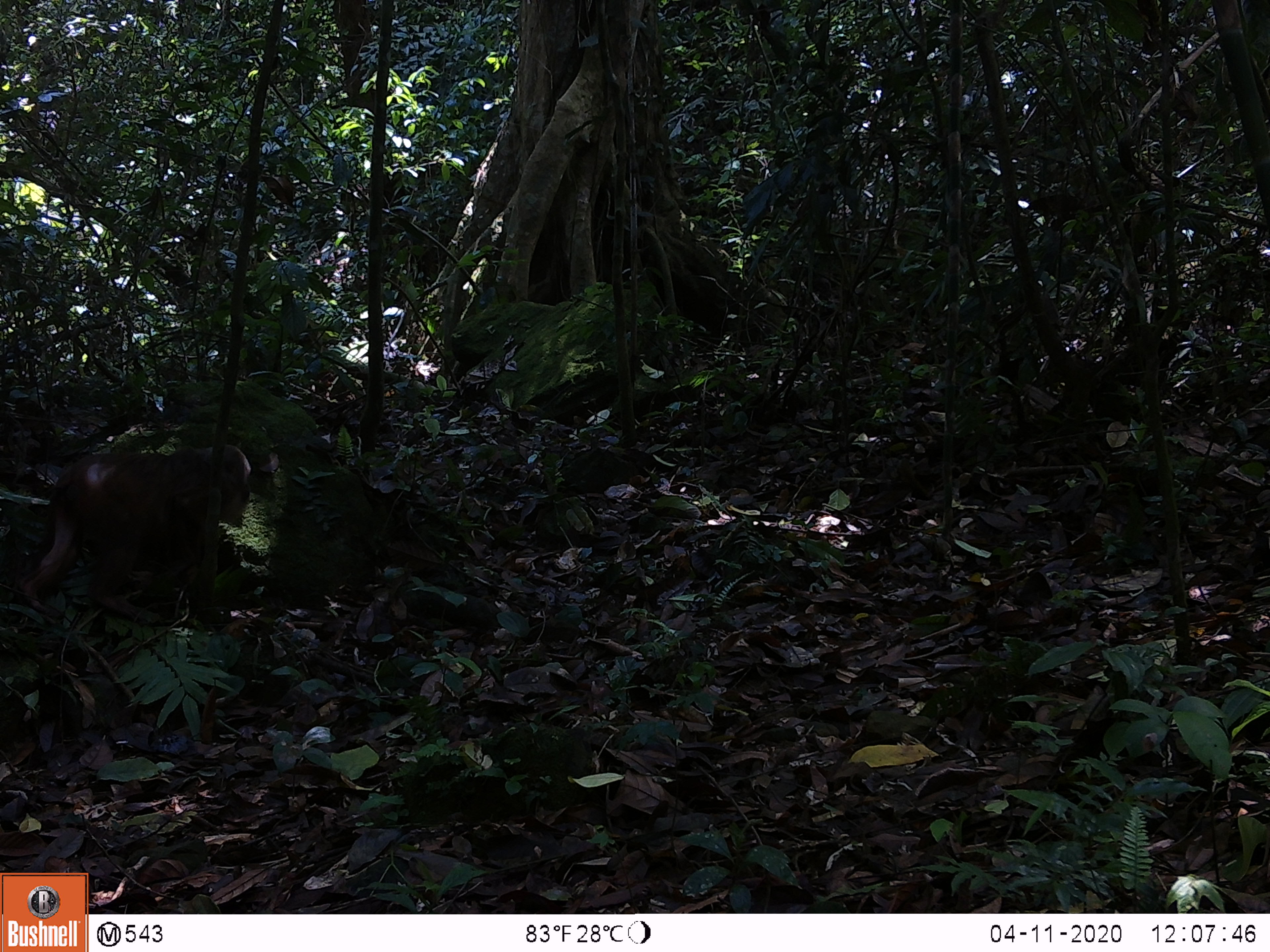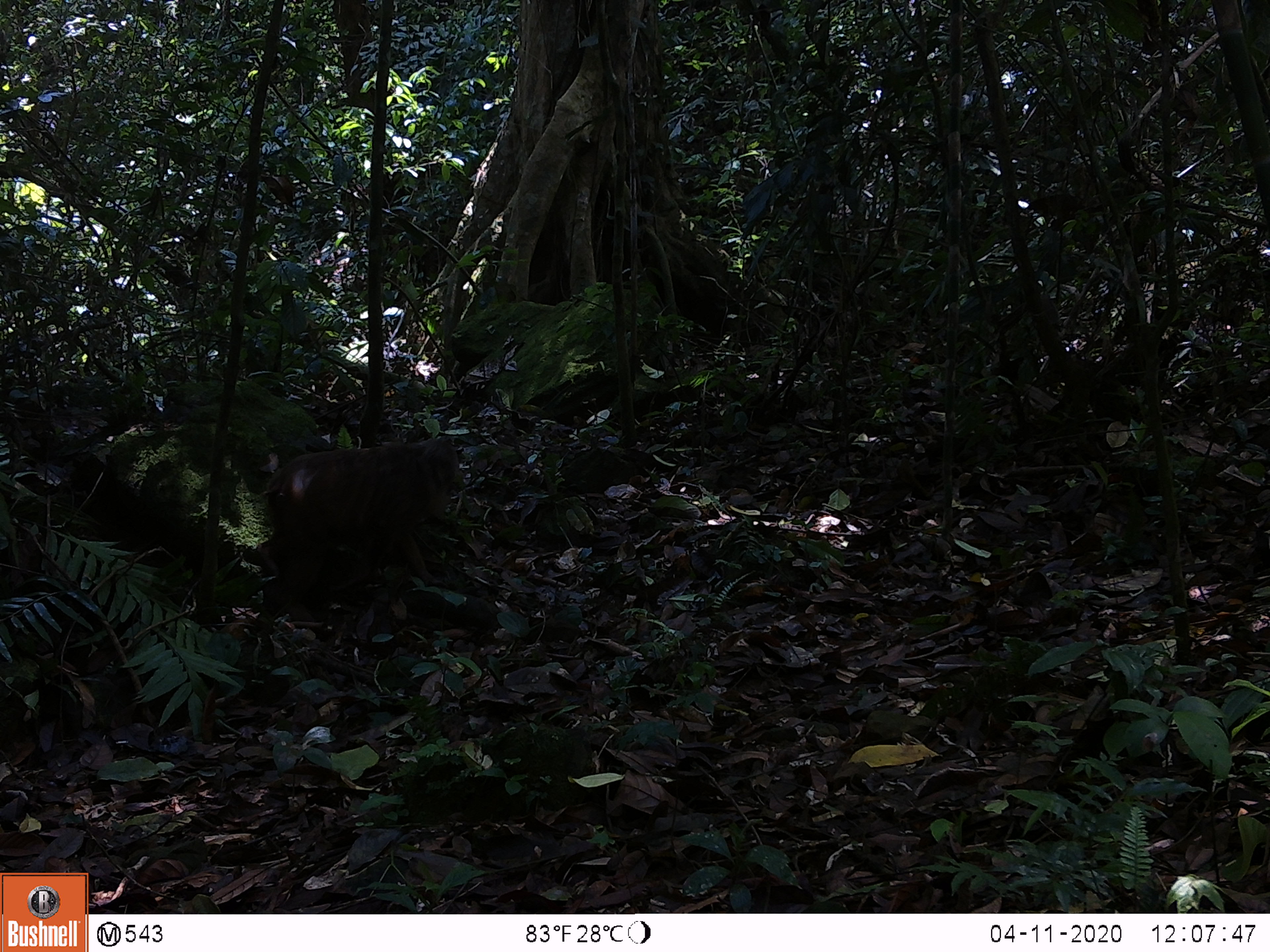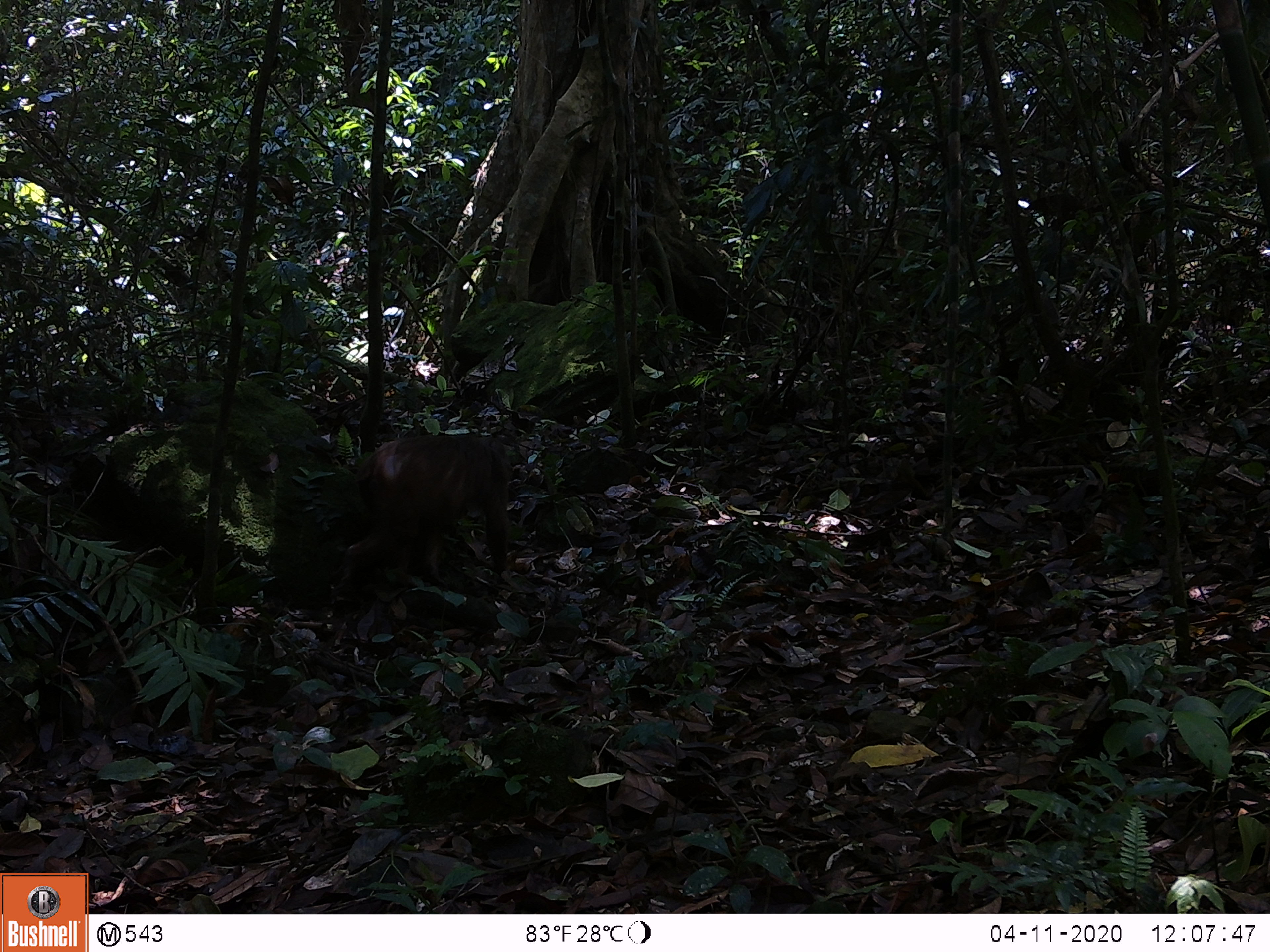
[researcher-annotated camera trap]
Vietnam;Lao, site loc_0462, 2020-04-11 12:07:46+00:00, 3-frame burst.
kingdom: Animalia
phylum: Chordata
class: Mammalia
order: Primates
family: Cercopithecidae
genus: Macaca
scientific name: Macaca arctoides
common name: stump-tailed macaque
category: stump tailed macaque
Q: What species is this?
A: Stump tailed macaque (stump-tailed macaque) (Macaca arctoides).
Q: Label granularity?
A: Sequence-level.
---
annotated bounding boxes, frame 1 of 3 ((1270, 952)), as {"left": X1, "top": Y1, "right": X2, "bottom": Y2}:
stump tailed macaque: {"left": 15, "top": 442, "right": 253, "bottom": 626}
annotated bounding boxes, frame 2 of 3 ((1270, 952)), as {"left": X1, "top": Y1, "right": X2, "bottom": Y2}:
stump tailed macaque: {"left": 253, "top": 433, "right": 459, "bottom": 627}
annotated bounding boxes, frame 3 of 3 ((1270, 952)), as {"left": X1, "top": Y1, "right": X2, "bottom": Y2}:
stump tailed macaque: {"left": 325, "top": 430, "right": 515, "bottom": 601}